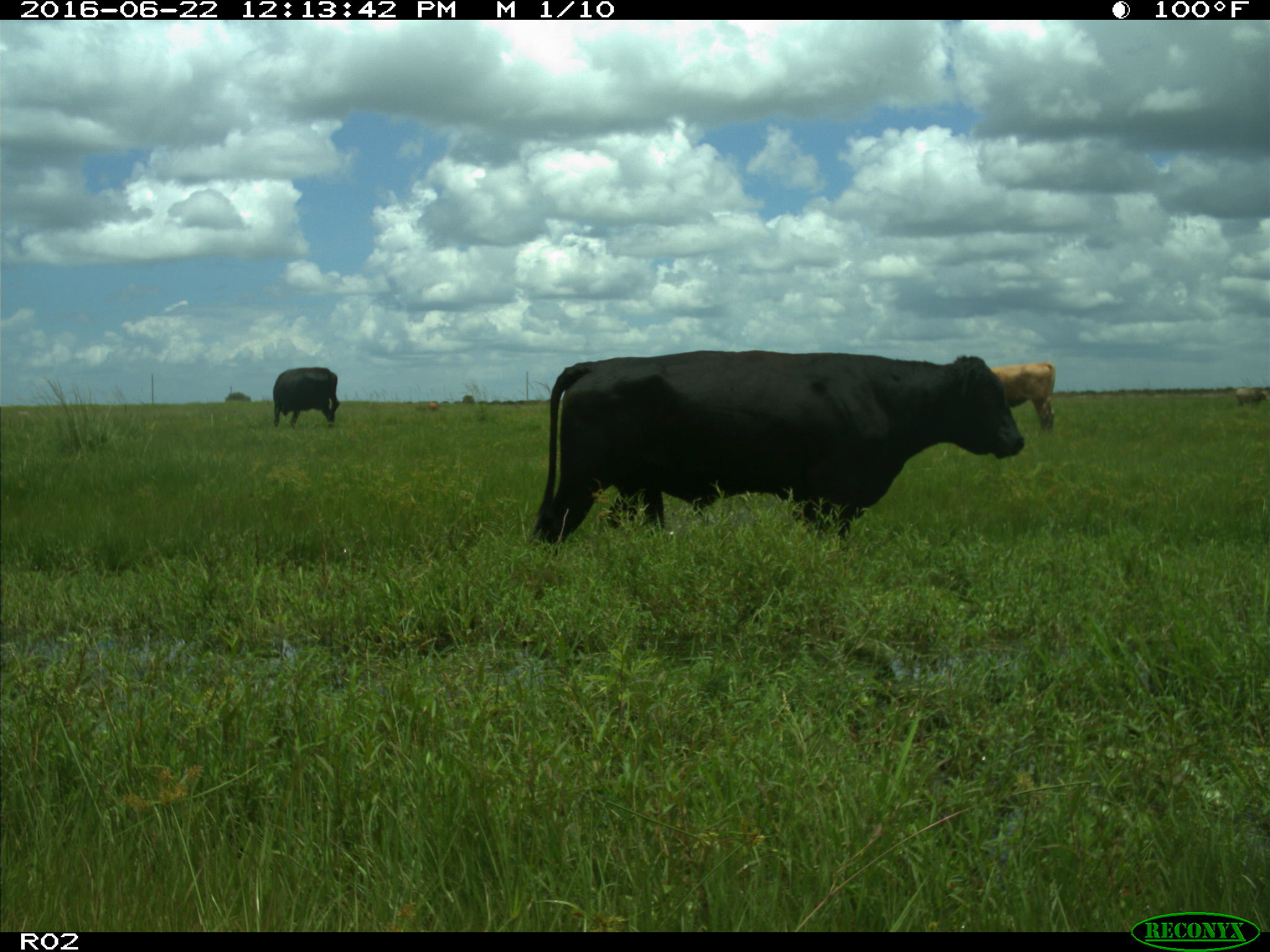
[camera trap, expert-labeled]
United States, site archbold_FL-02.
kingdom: Animalia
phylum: Chordata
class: Mammalia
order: Artiodactyla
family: Bovidae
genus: Bos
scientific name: Bos taurus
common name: domestic cow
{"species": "Bos taurus (domestic cow)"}